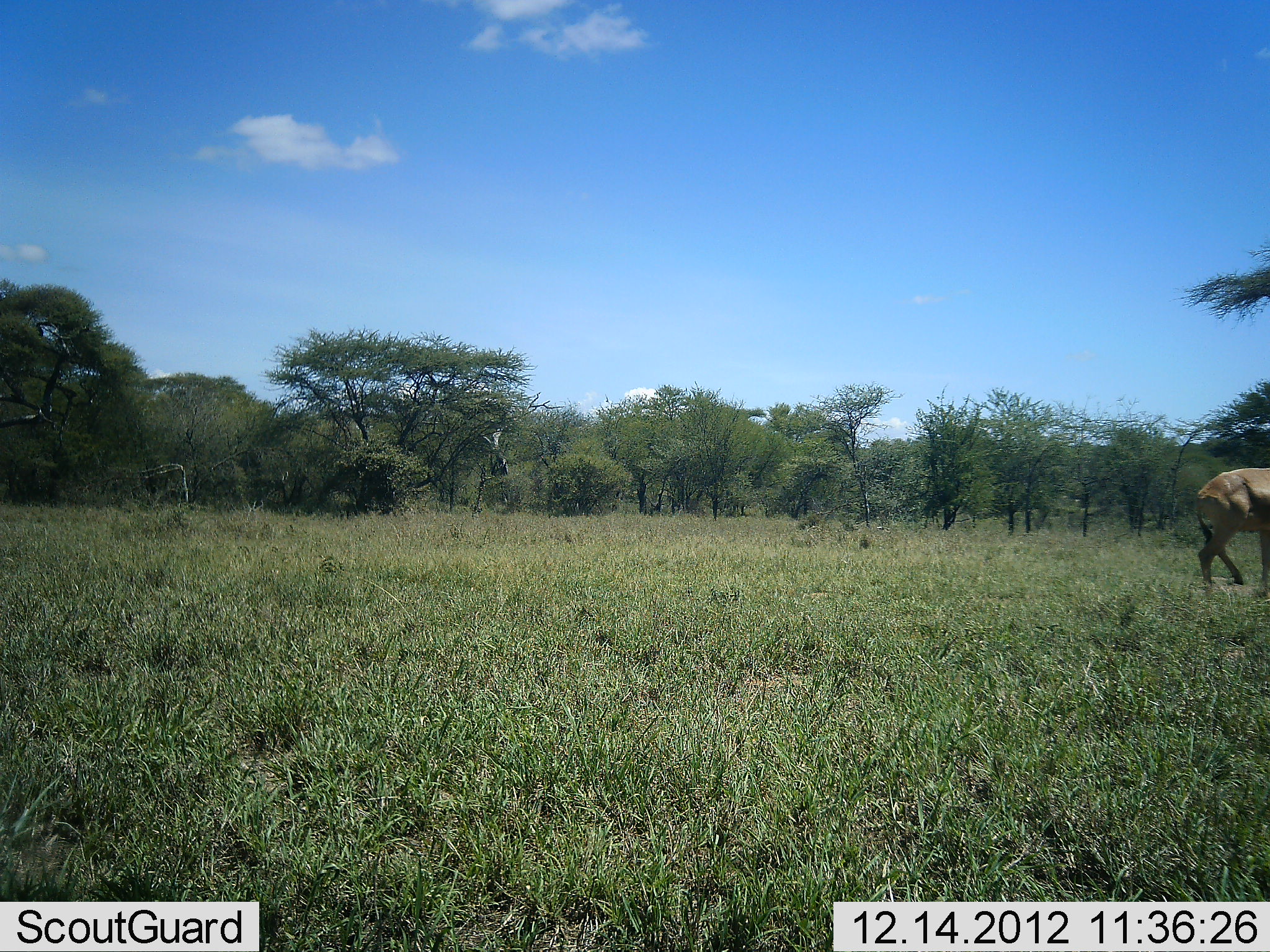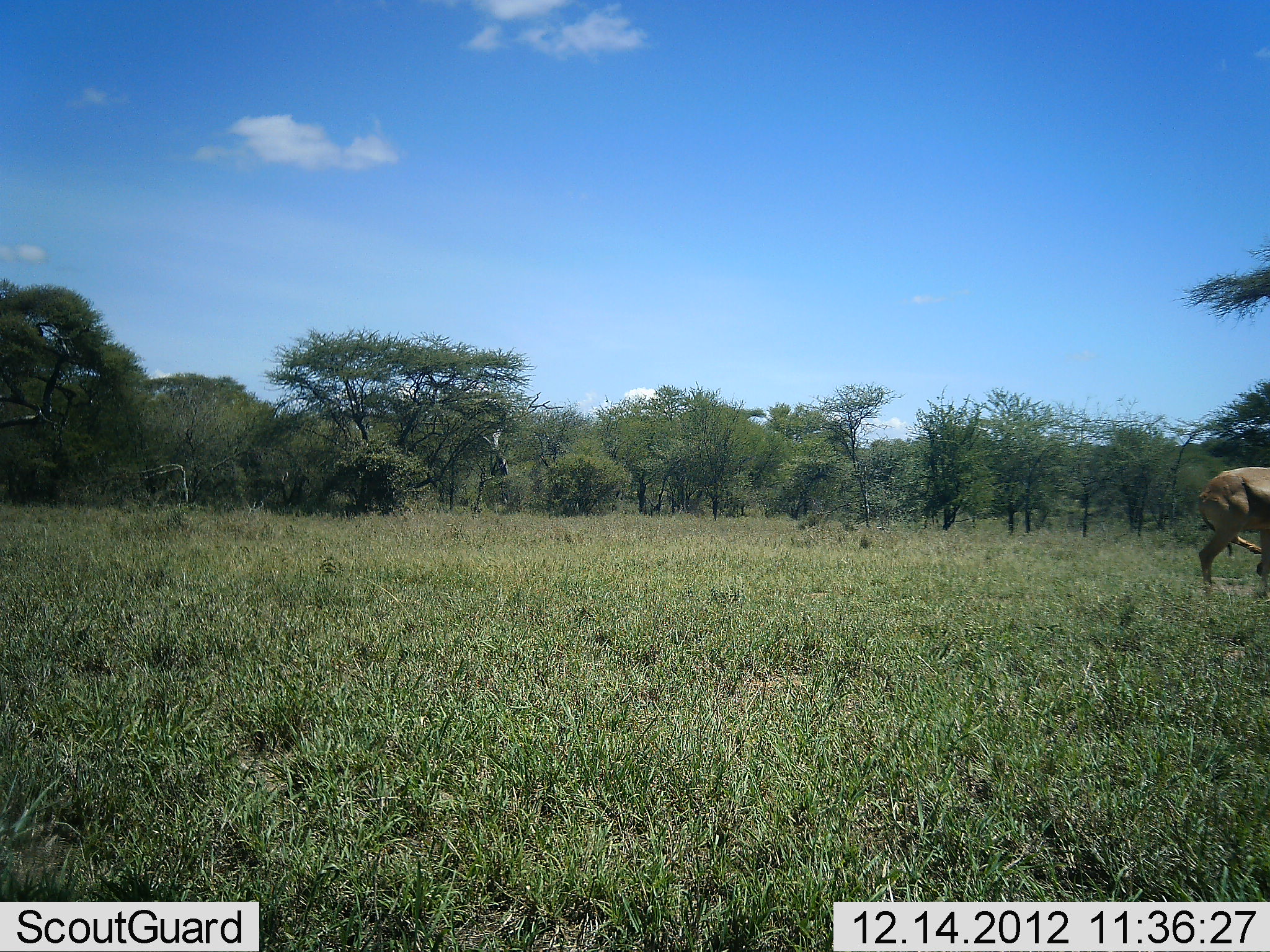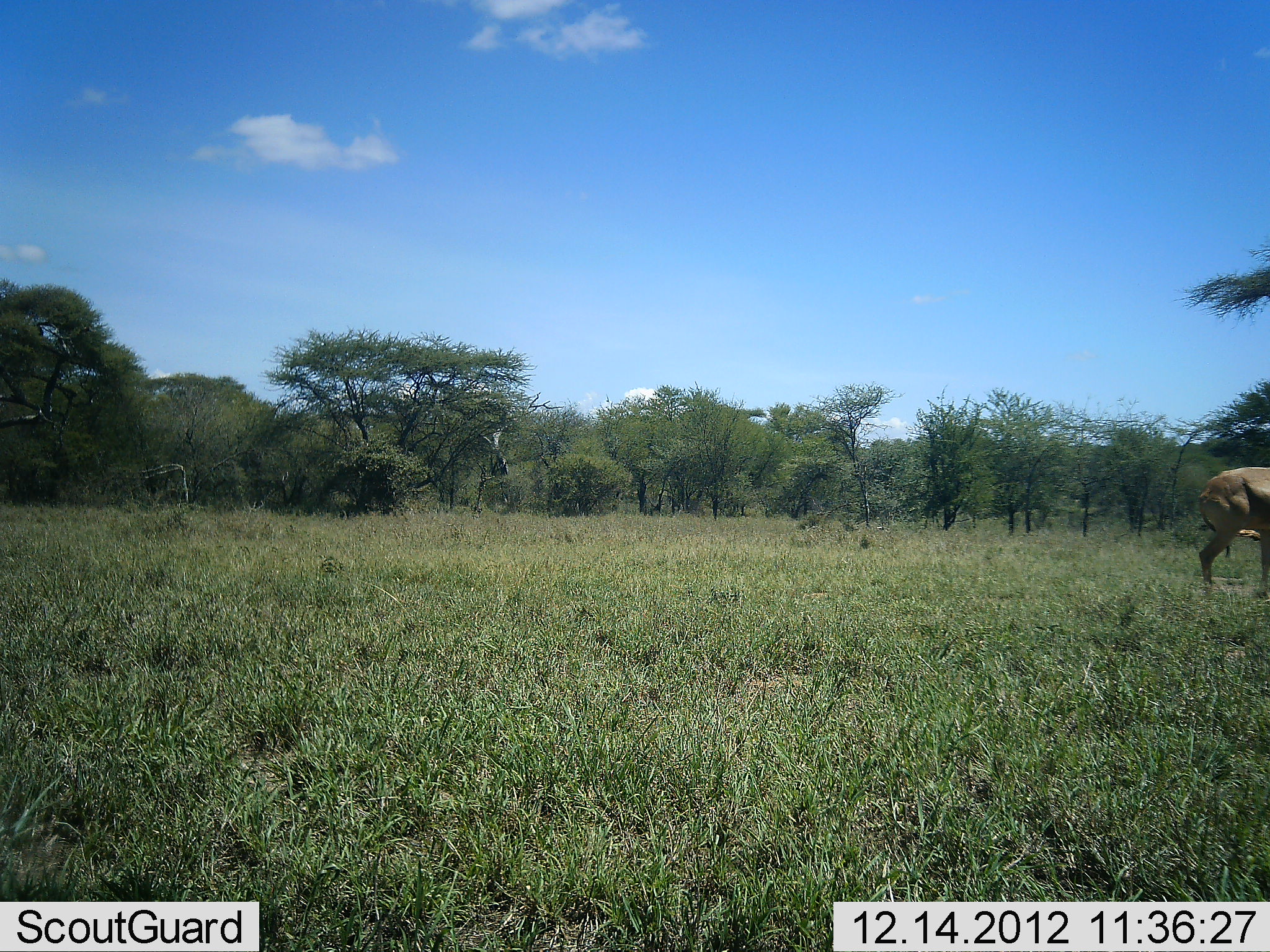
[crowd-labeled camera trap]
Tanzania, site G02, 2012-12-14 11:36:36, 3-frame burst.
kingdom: Animalia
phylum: Chordata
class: Mammalia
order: Artiodactyla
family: Bovidae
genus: Alcelaphus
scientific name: Alcelaphus buselaphus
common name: hartebeest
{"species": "hartebeest (Alcelaphus buselaphus)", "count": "1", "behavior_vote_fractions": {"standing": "89%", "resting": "0%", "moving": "11%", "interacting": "0%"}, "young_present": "0%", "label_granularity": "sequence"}